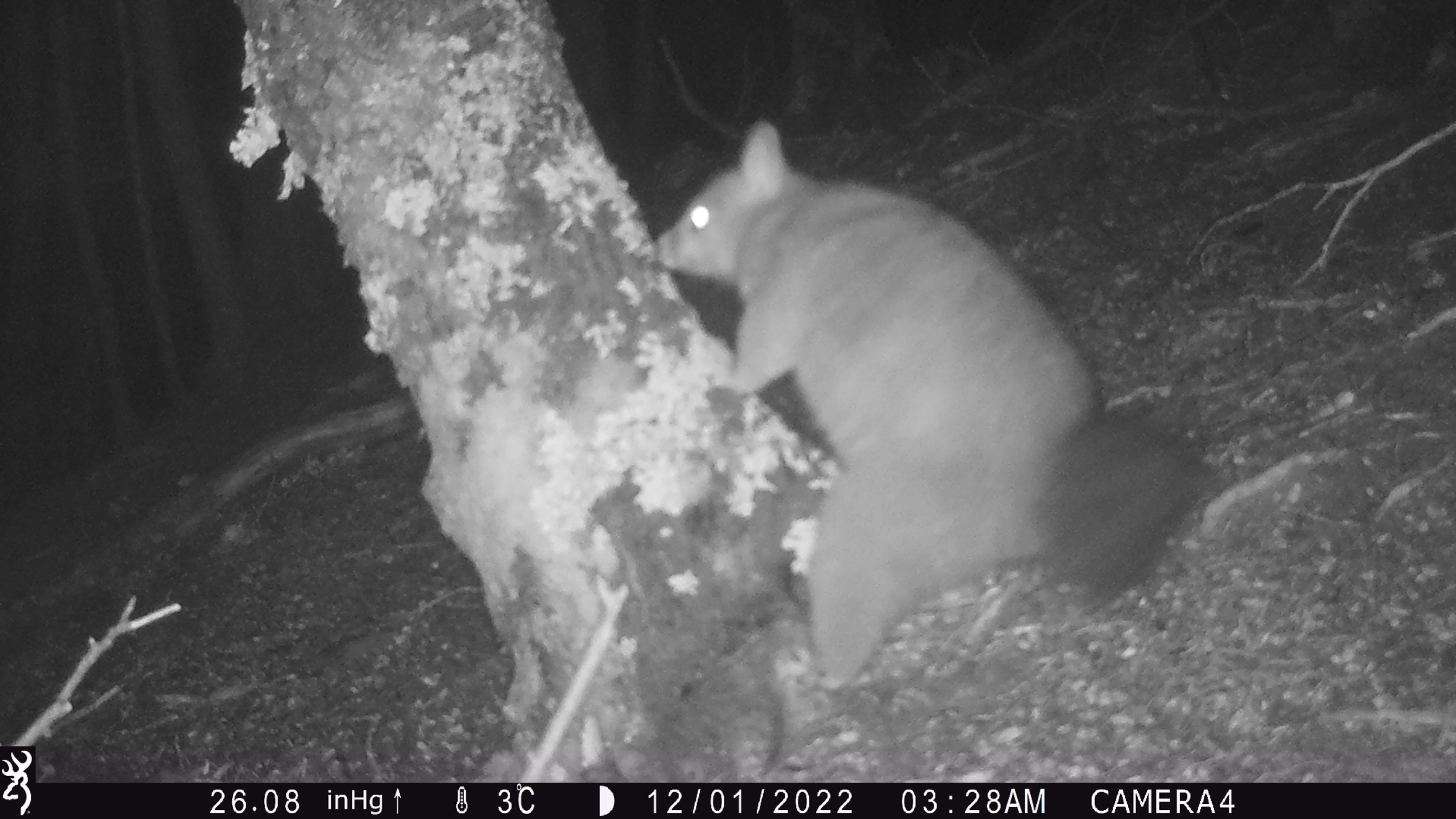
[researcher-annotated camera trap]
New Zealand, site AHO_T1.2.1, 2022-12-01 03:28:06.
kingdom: Animalia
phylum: Chordata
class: Mammalia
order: Diprotodontia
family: Phalangeridae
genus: Trichosurus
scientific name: Trichosurus vulpecula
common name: common brushtail possum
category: possum